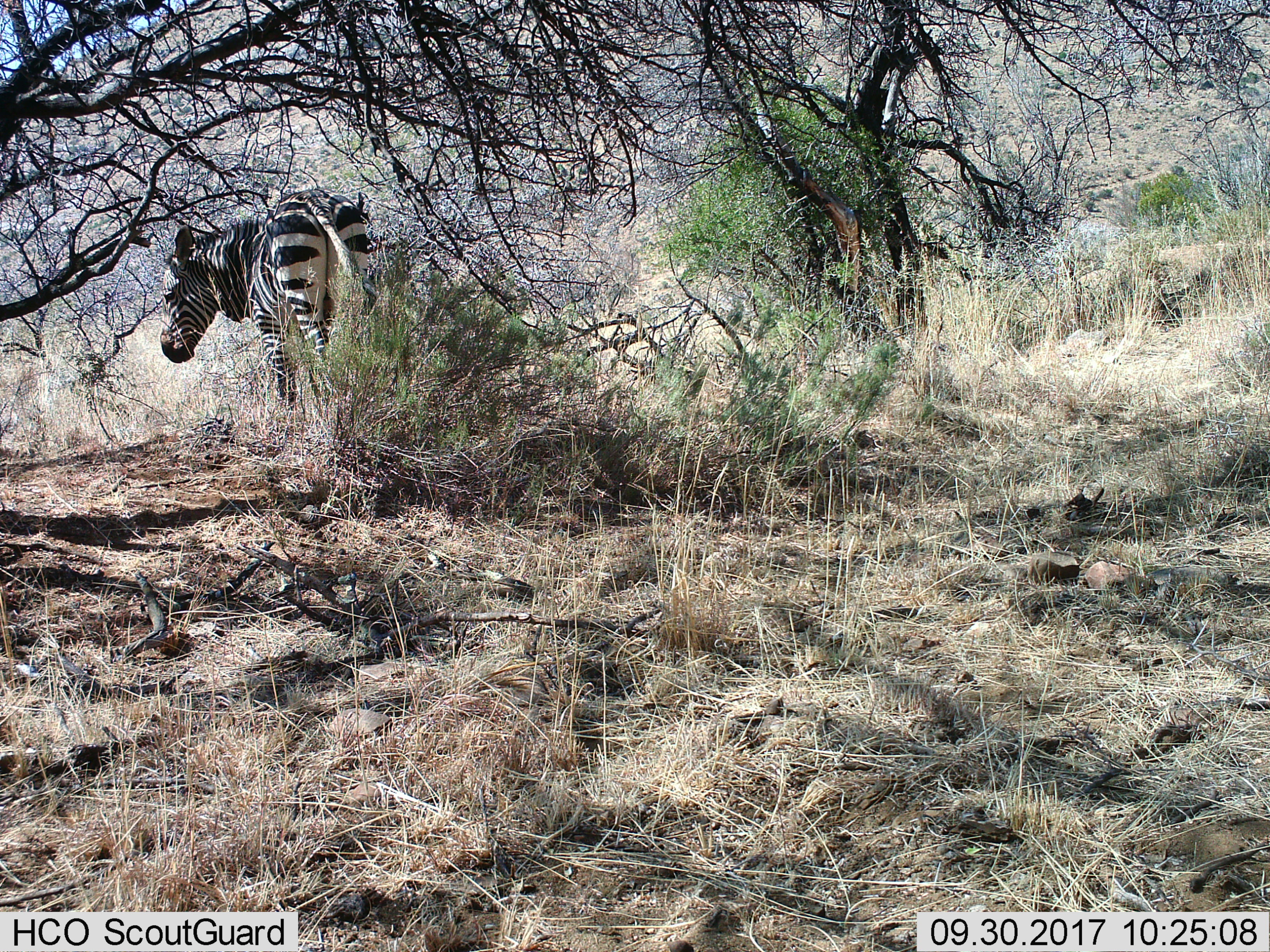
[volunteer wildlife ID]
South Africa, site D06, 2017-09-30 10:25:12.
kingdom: Animalia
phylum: Chordata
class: Mammalia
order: Perissodactyla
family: Equidae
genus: Equus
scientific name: Equus zebra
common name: mountain zebra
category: zebramountain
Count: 1.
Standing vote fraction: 100%.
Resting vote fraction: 0%.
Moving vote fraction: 0%.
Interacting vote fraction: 0%.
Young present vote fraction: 0%.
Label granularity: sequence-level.